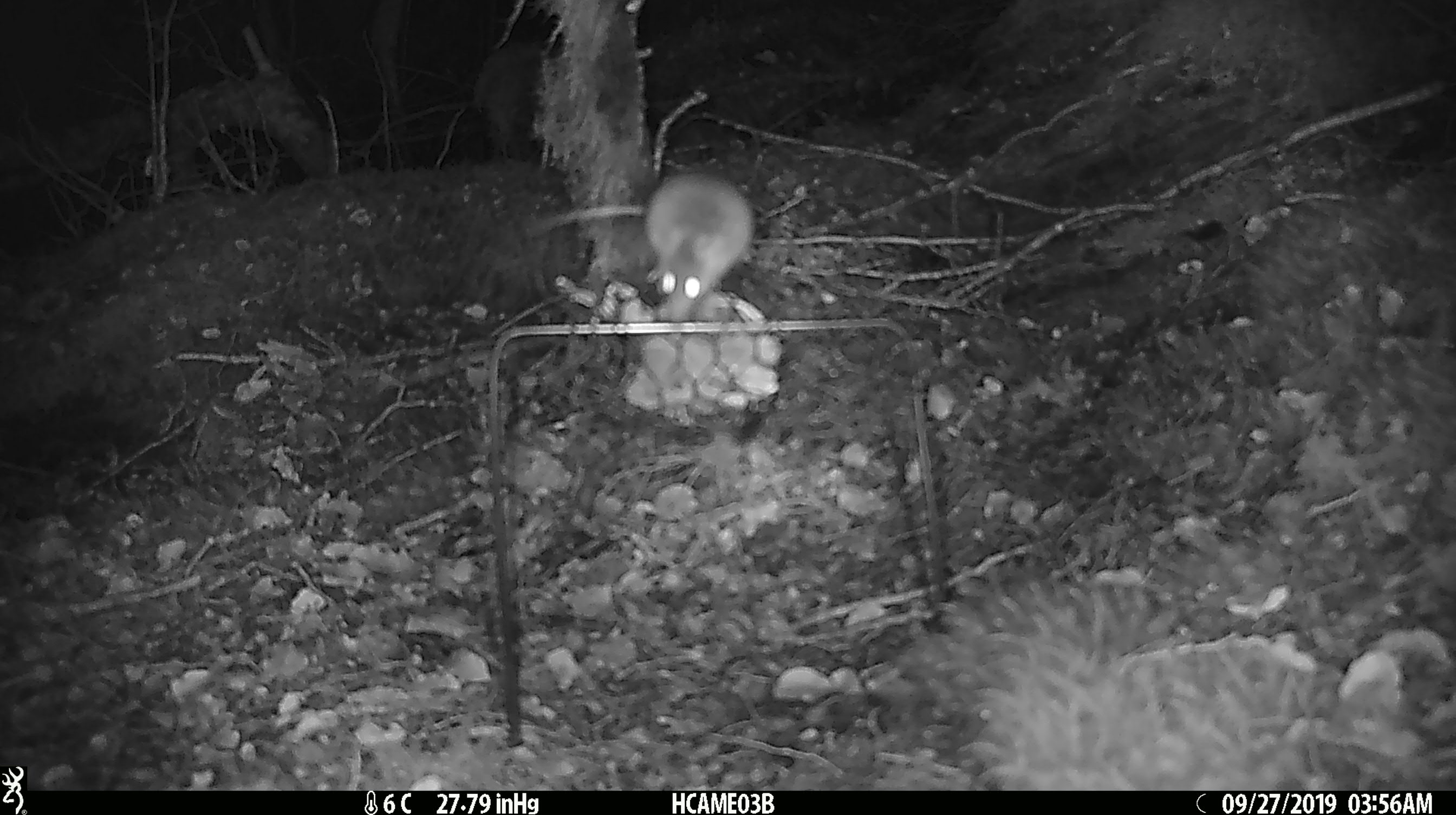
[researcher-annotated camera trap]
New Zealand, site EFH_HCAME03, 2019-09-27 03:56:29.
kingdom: Animalia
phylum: Chordata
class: Mammalia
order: Rodentia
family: Muridae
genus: Mus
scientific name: Mus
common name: mouse